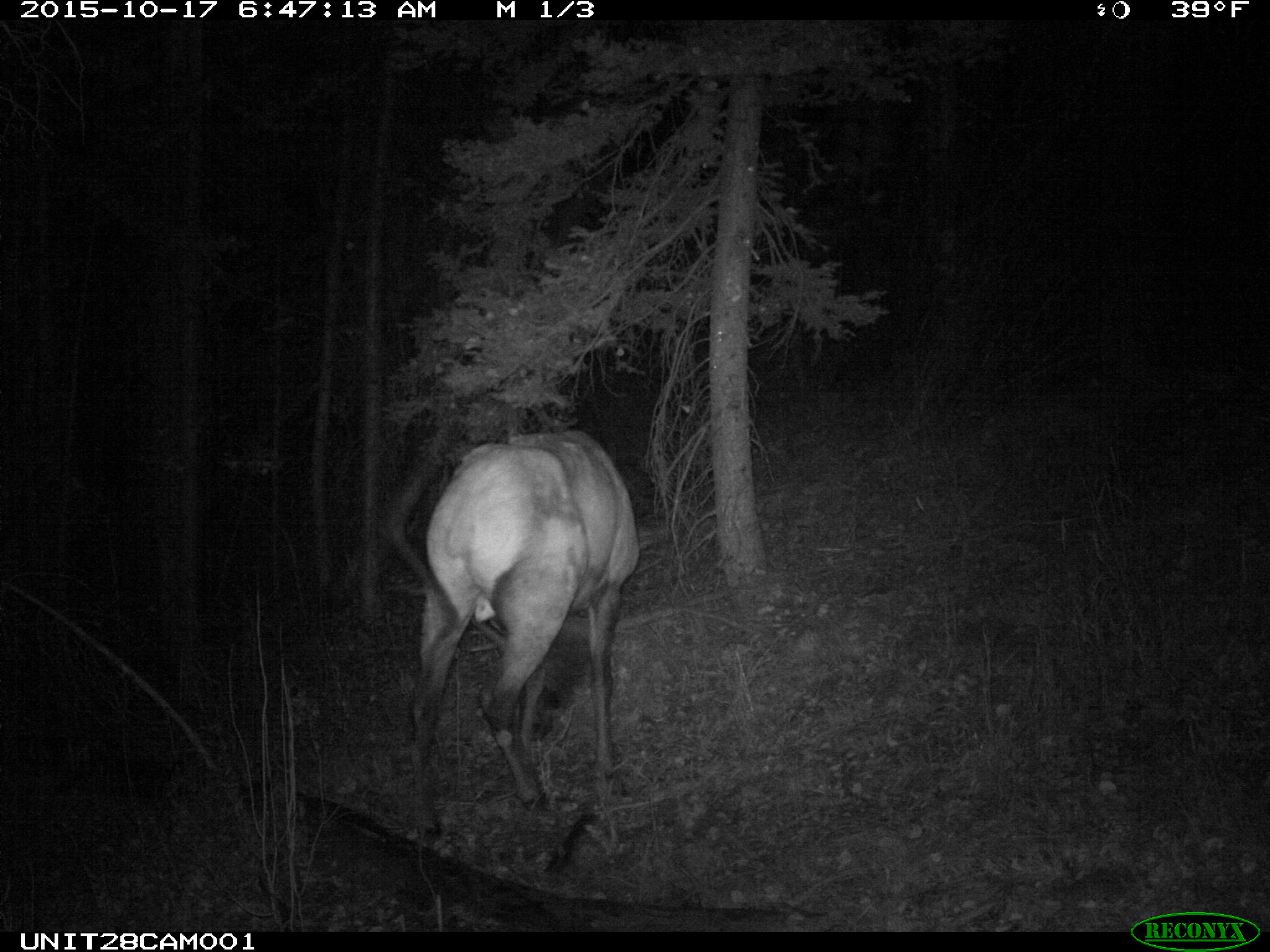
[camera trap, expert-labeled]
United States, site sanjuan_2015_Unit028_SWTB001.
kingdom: Animalia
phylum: Chordata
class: Mammalia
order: Artiodactyla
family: Cervidae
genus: Cervus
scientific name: Cervus elaphus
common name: red deer